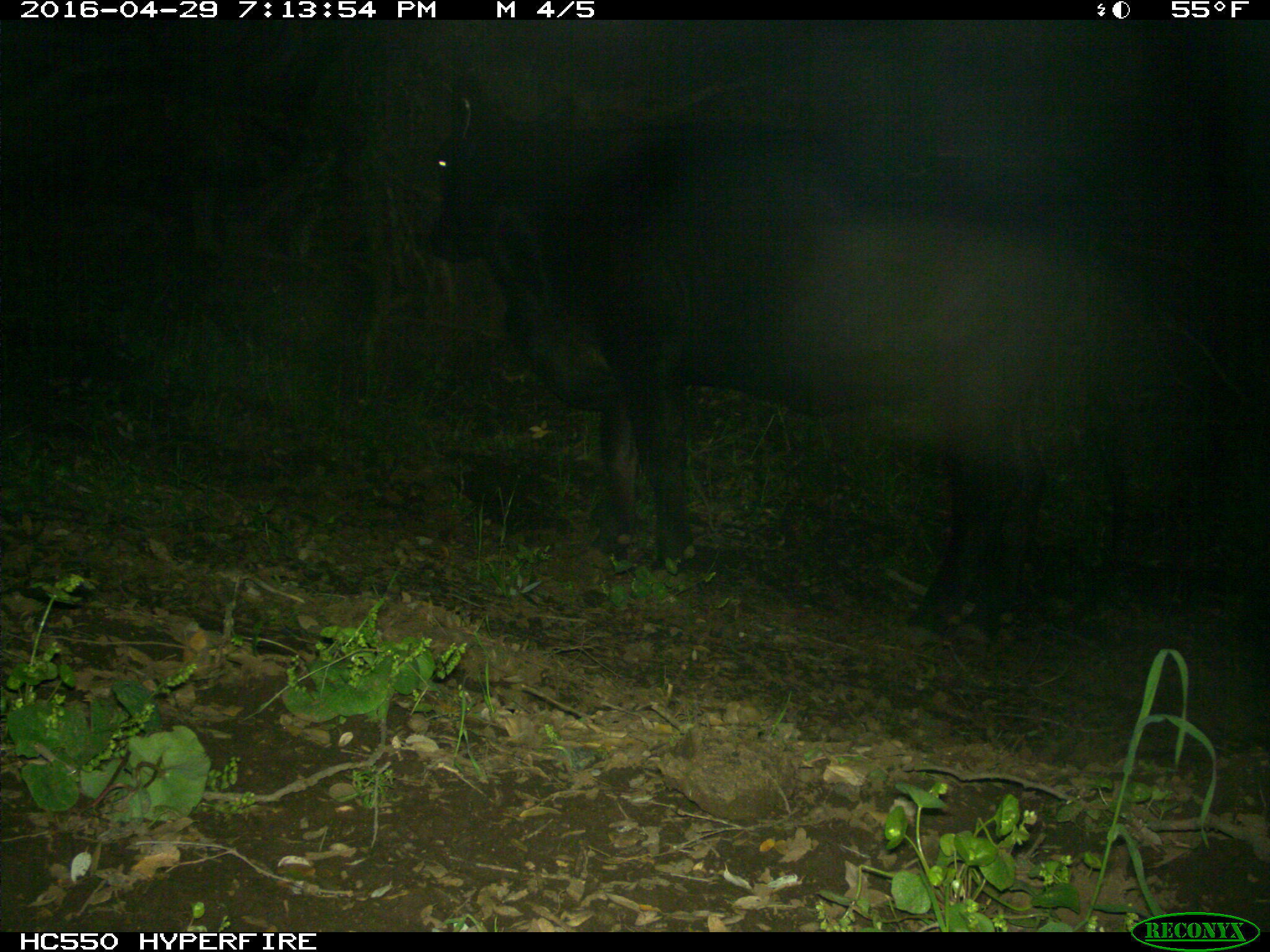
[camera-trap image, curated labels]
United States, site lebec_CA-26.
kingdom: Animalia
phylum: Chordata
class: Mammalia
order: Artiodactyla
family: Bovidae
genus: Bos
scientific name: Bos taurus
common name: domestic cow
Bos taurus (domestic cow).